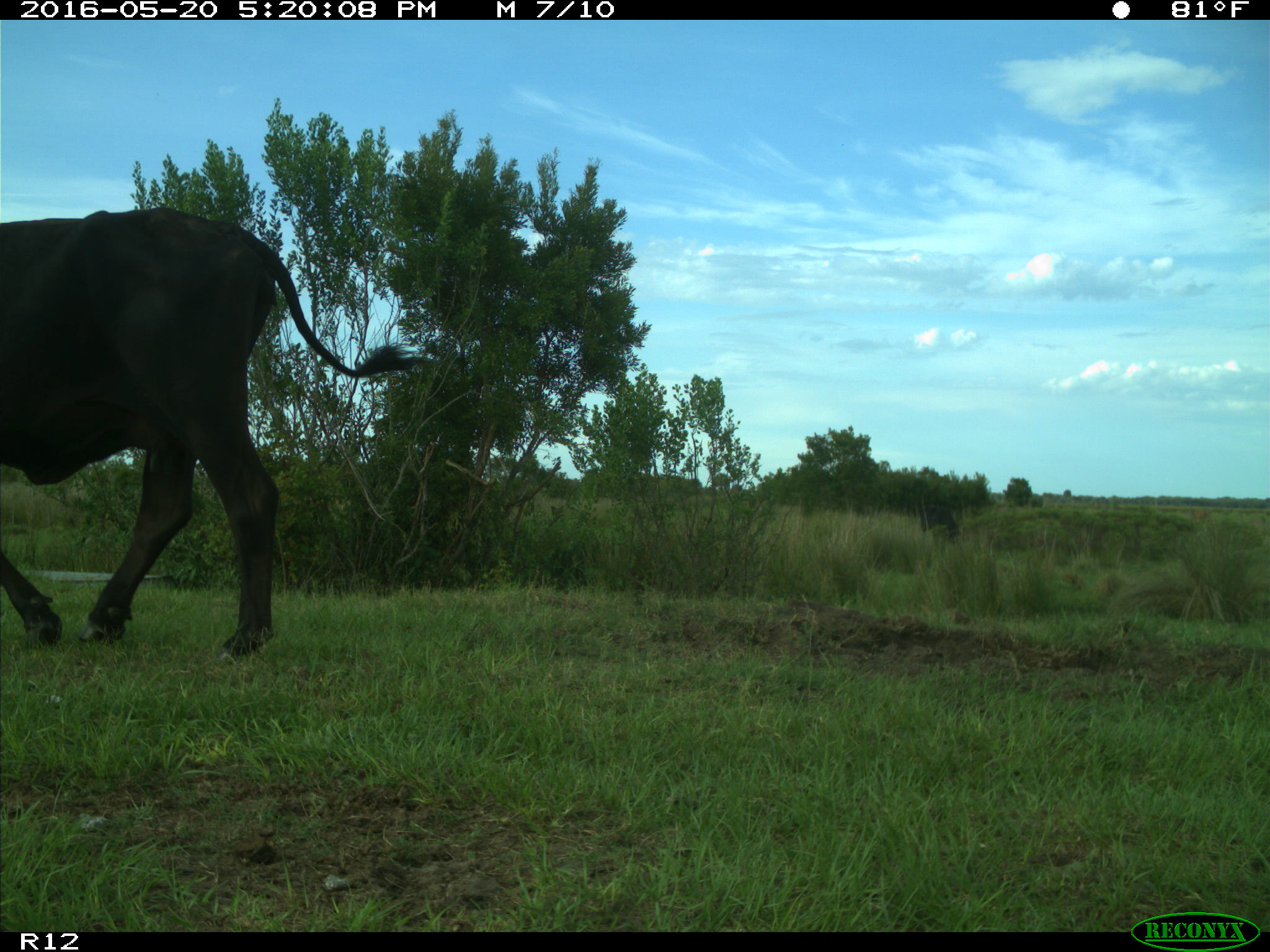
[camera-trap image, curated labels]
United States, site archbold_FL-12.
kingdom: Animalia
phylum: Chordata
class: Mammalia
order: Artiodactyla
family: Bovidae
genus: Bos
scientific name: Bos taurus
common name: domestic cow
Bos taurus (domestic cow).